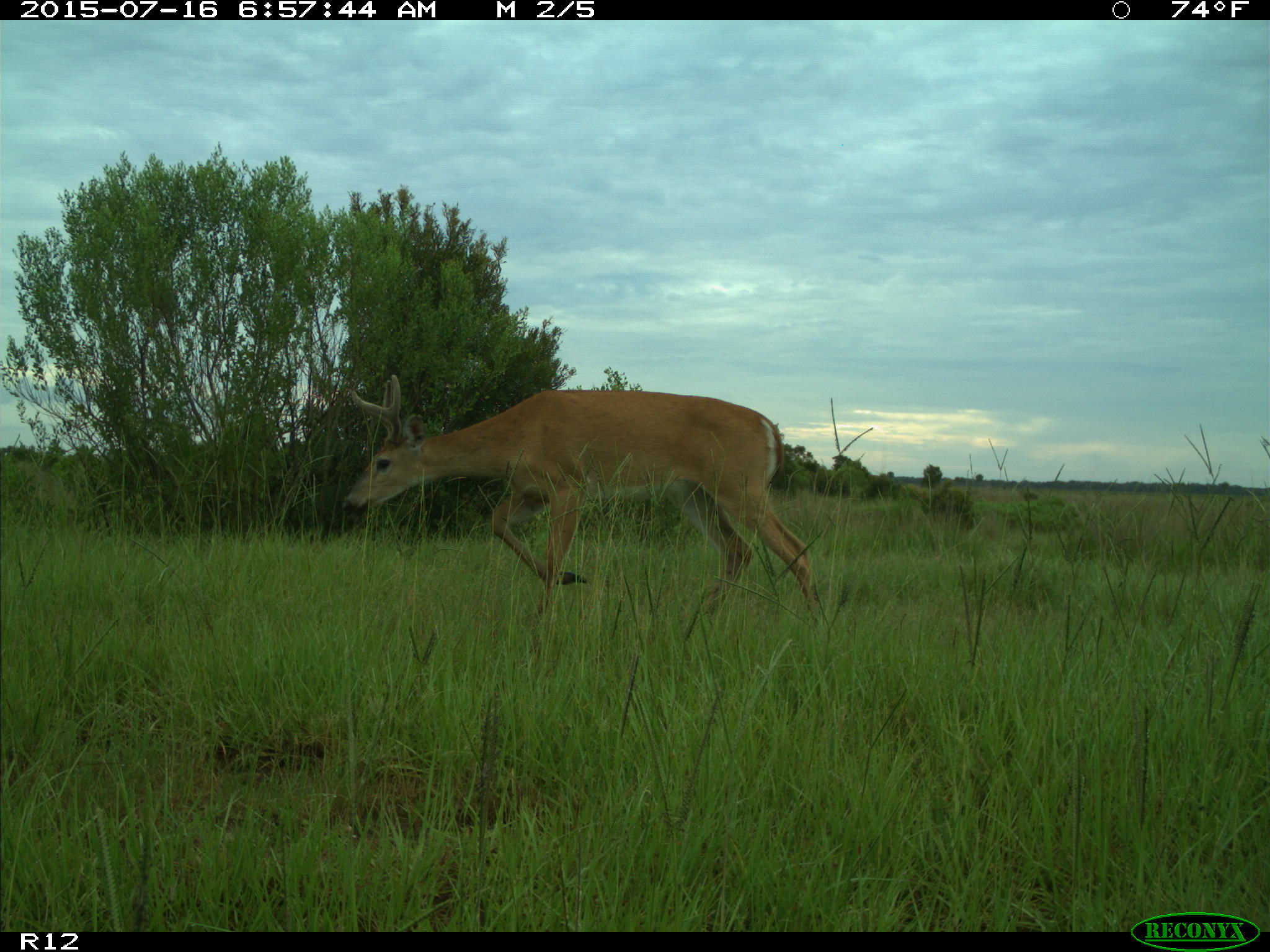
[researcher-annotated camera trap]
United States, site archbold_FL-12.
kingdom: Animalia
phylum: Chordata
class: Mammalia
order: Artiodactyla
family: Cervidae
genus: Odocoileus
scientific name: Odocoileus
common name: deer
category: unidentified deer